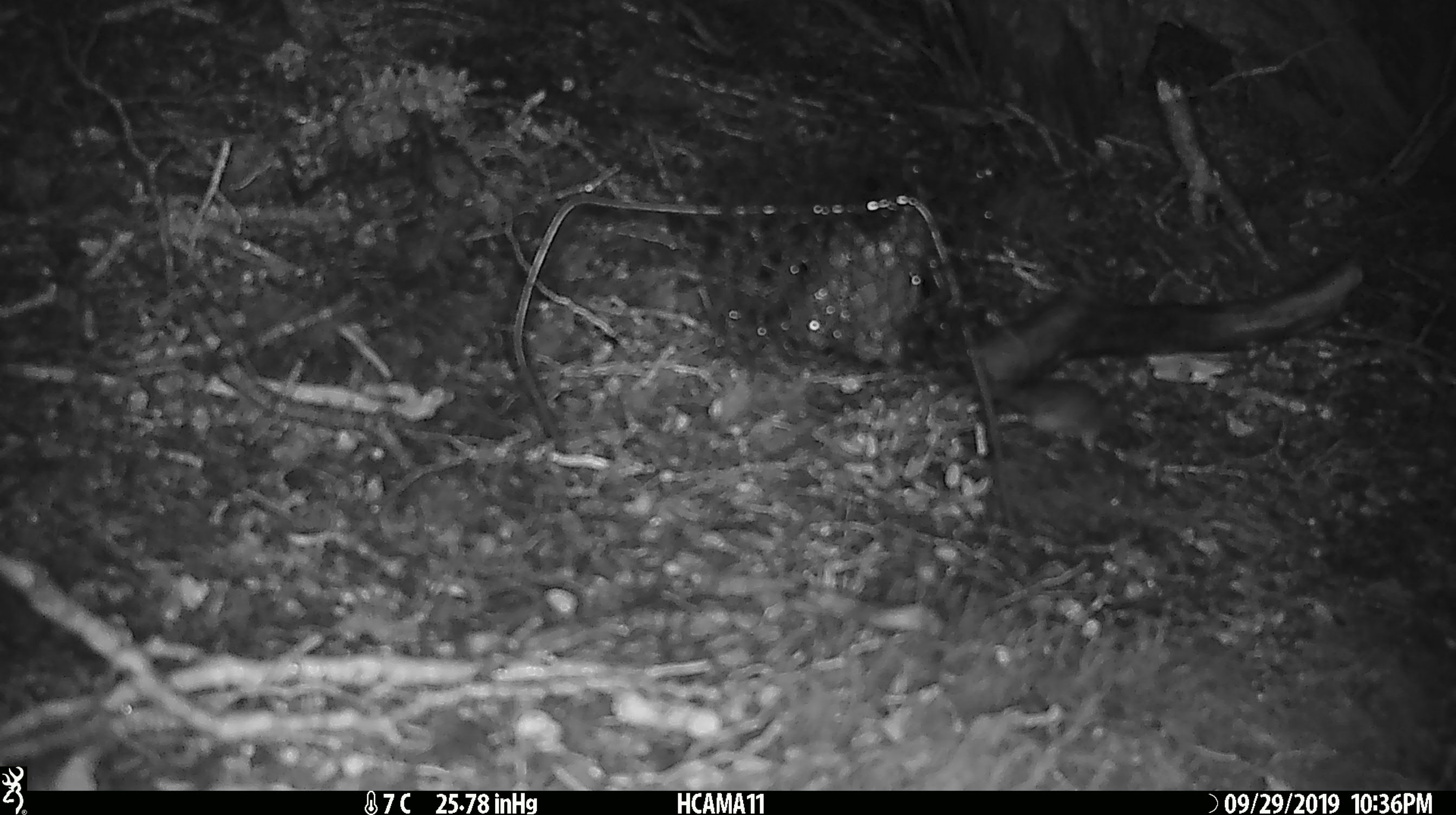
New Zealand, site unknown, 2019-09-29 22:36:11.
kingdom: Animalia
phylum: Chordata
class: Mammalia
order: Rodentia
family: Muridae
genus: Mus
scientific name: Mus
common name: mouse